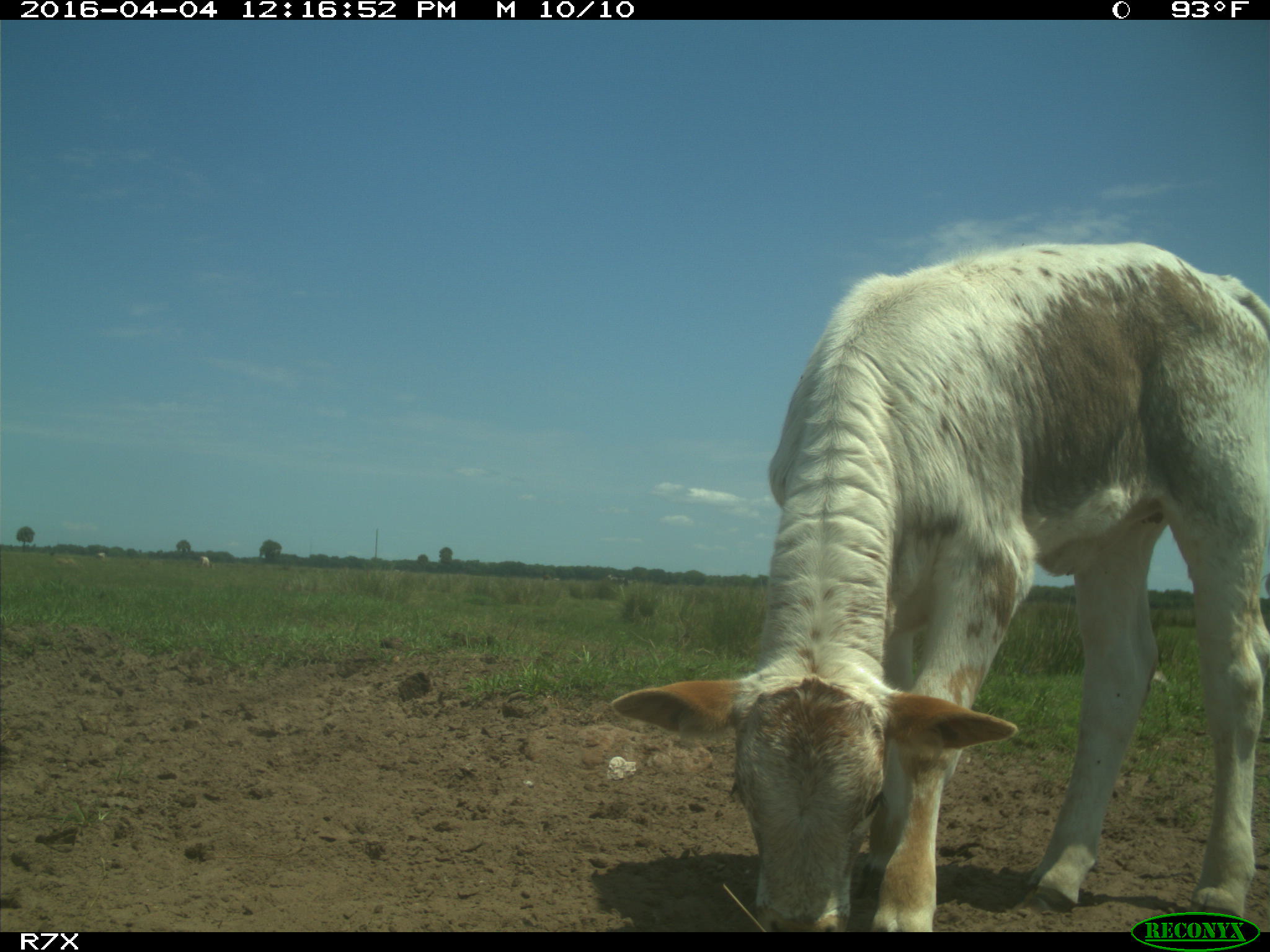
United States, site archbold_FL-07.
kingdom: Animalia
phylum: Chordata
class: Mammalia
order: Artiodactyla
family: Bovidae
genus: Bos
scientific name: Bos taurus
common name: domestic cow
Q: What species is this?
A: Bos taurus (domestic cow).